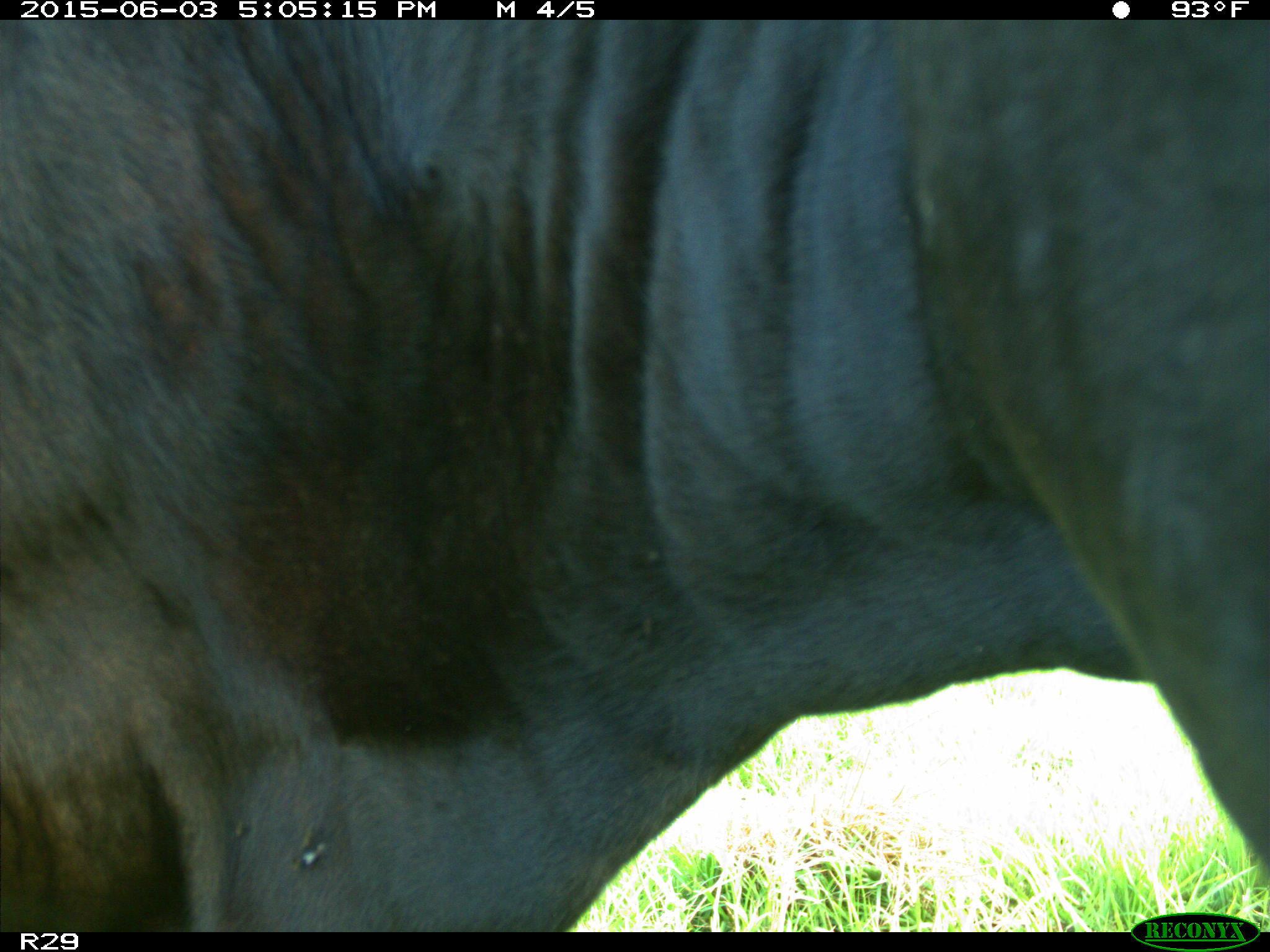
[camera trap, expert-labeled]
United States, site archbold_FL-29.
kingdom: Animalia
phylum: Chordata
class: Mammalia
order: Artiodactyla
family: Bovidae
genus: Bos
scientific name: Bos taurus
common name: domestic cow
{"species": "Bos taurus (domestic cow)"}